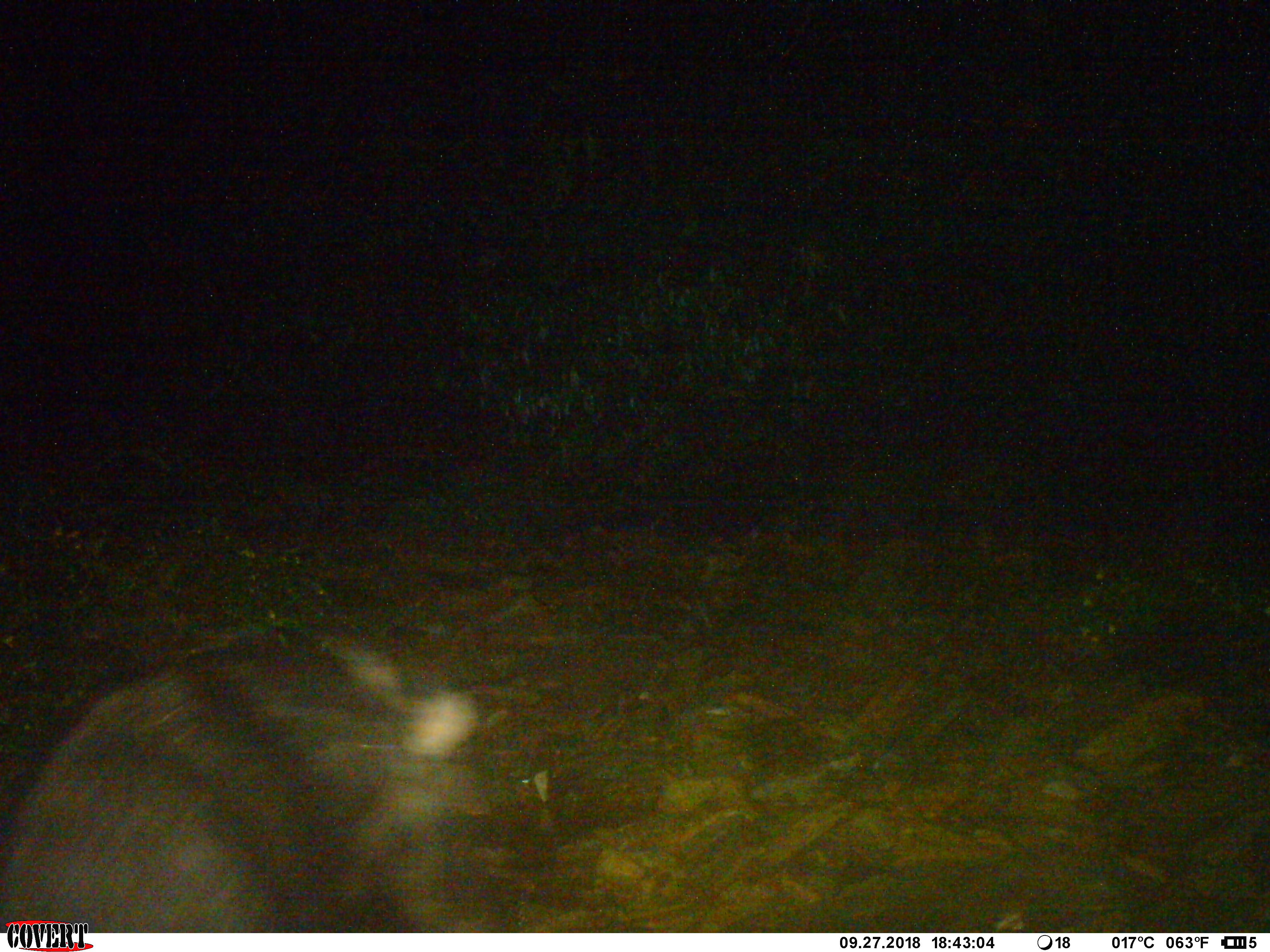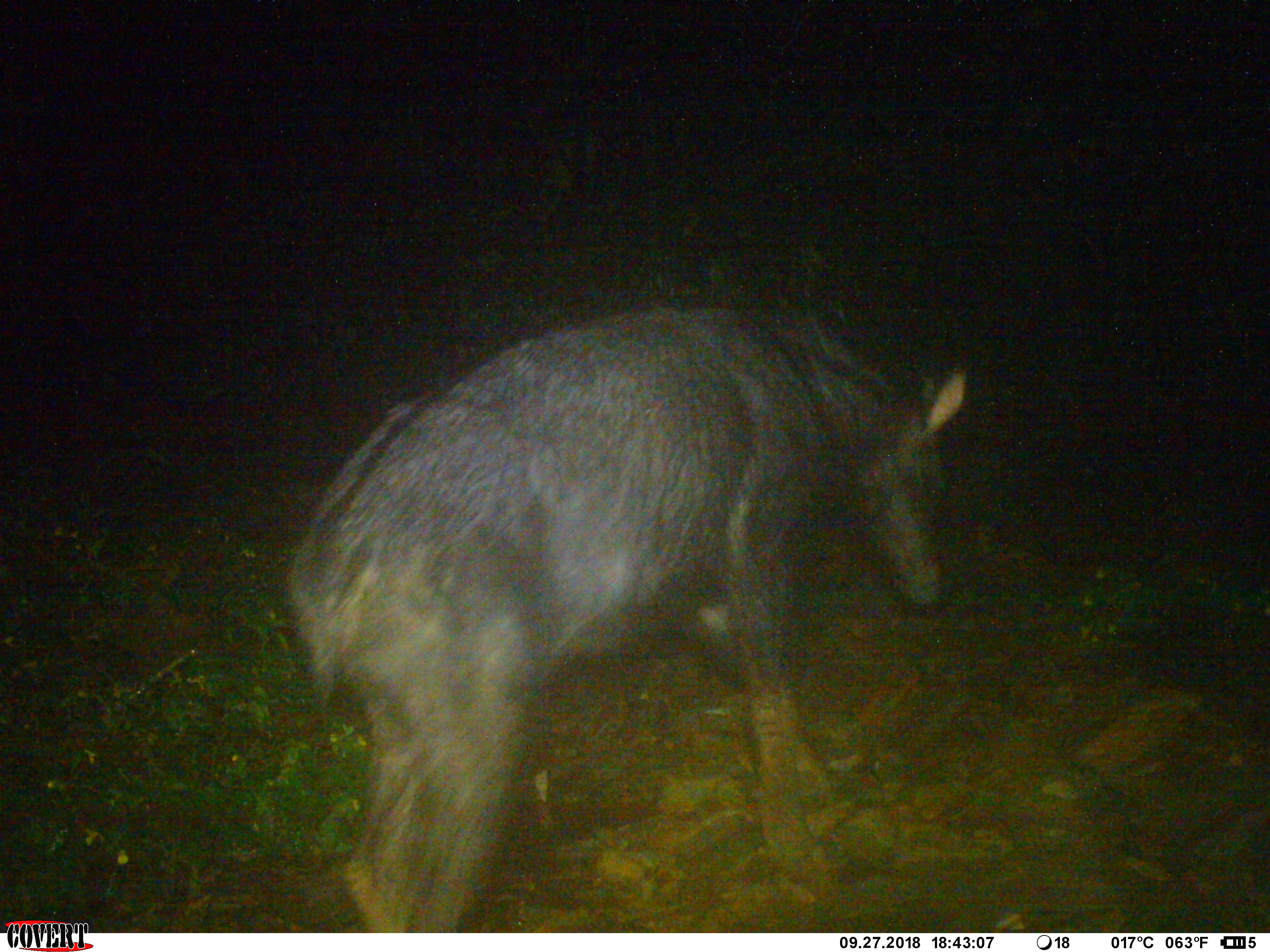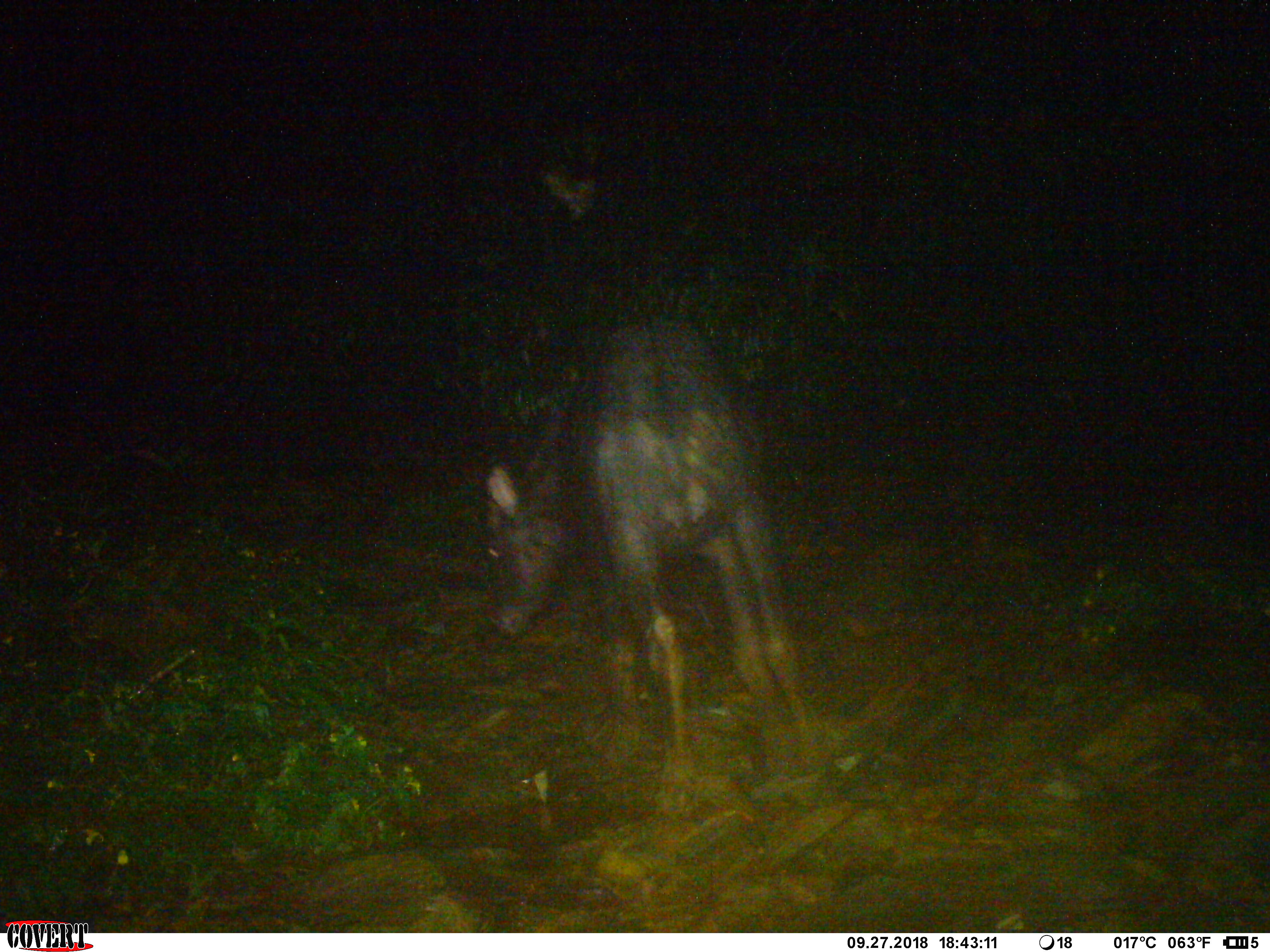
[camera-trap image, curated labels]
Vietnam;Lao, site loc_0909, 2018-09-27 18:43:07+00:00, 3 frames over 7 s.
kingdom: Animalia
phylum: Chordata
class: Mammalia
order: Artiodactyla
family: Bovidae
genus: Capricornis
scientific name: Capricornis sumatraensis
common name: chinese serow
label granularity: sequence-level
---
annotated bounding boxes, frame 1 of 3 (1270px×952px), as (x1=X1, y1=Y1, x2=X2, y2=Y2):
chinese serow: (x1=1, y1=618, x2=497, y2=932)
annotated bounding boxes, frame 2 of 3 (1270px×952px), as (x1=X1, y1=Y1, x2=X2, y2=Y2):
chinese serow: (x1=283, y1=297, x2=971, y2=934)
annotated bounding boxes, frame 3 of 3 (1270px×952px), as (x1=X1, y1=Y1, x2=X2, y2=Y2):
chinese serow: (x1=483, y1=304, x2=823, y2=789)